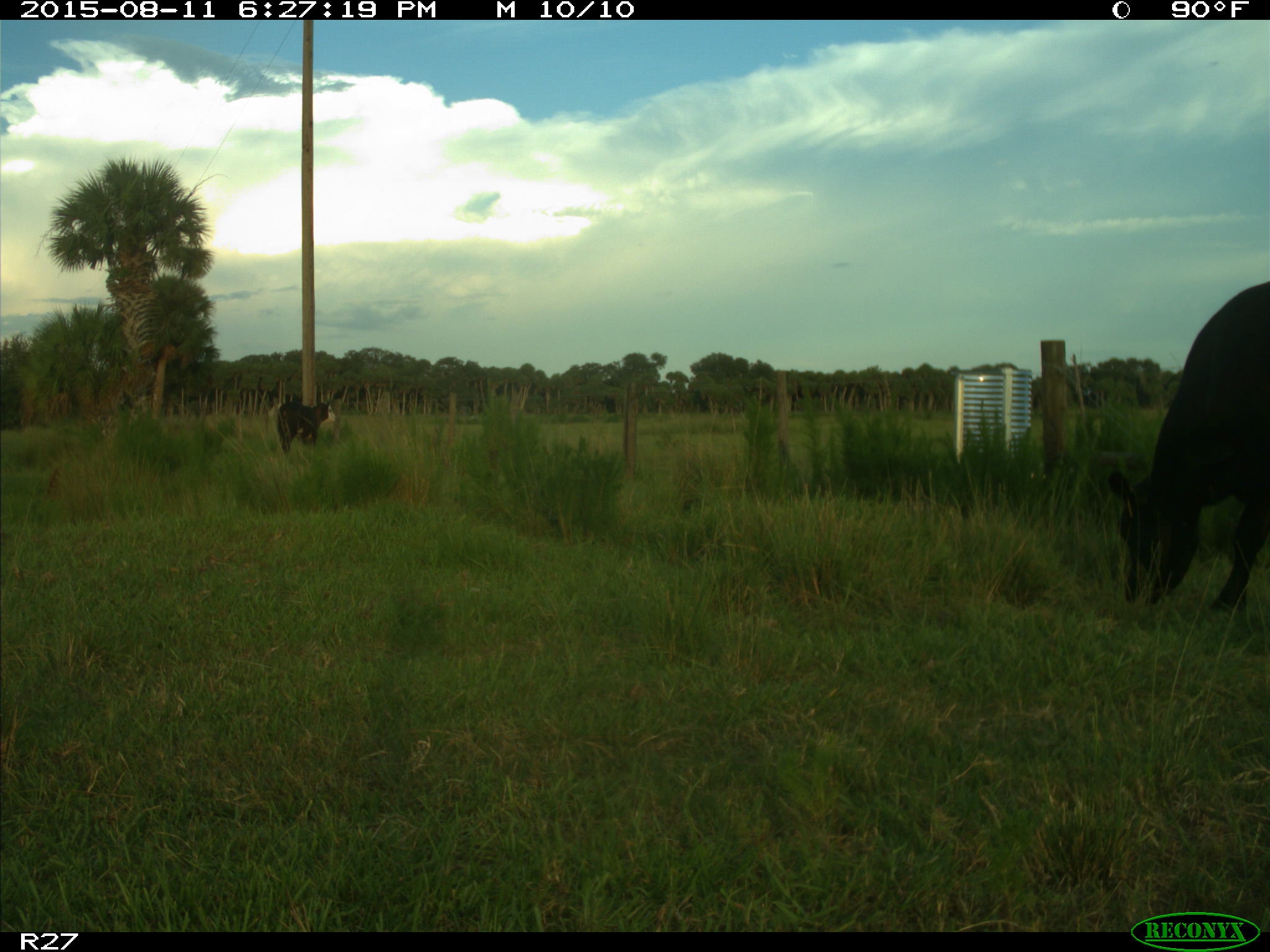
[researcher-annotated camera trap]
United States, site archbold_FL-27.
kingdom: Animalia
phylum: Chordata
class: Mammalia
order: Artiodactyla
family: Bovidae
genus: Bos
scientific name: Bos taurus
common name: domestic cow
Bos taurus (domestic cow).